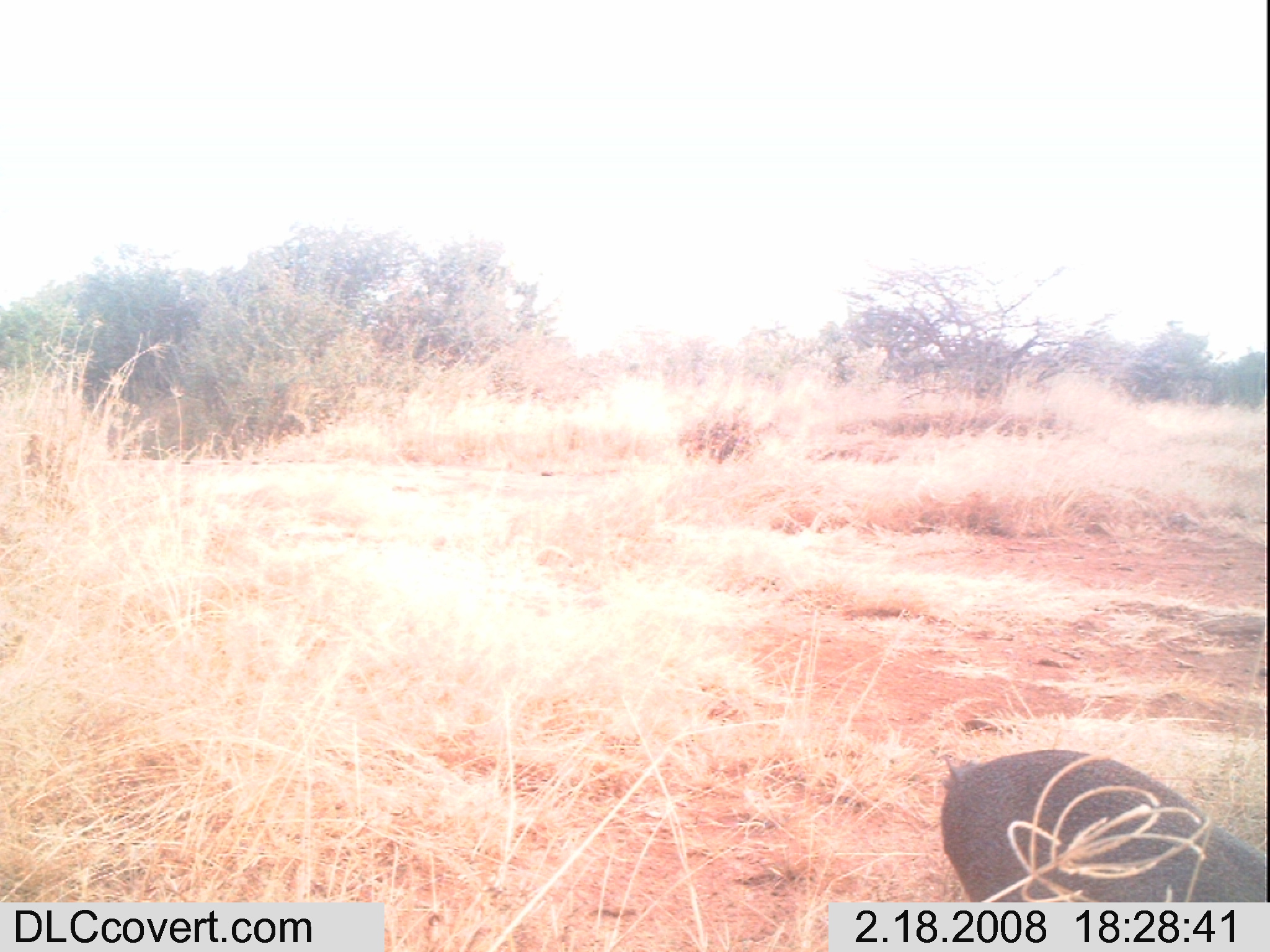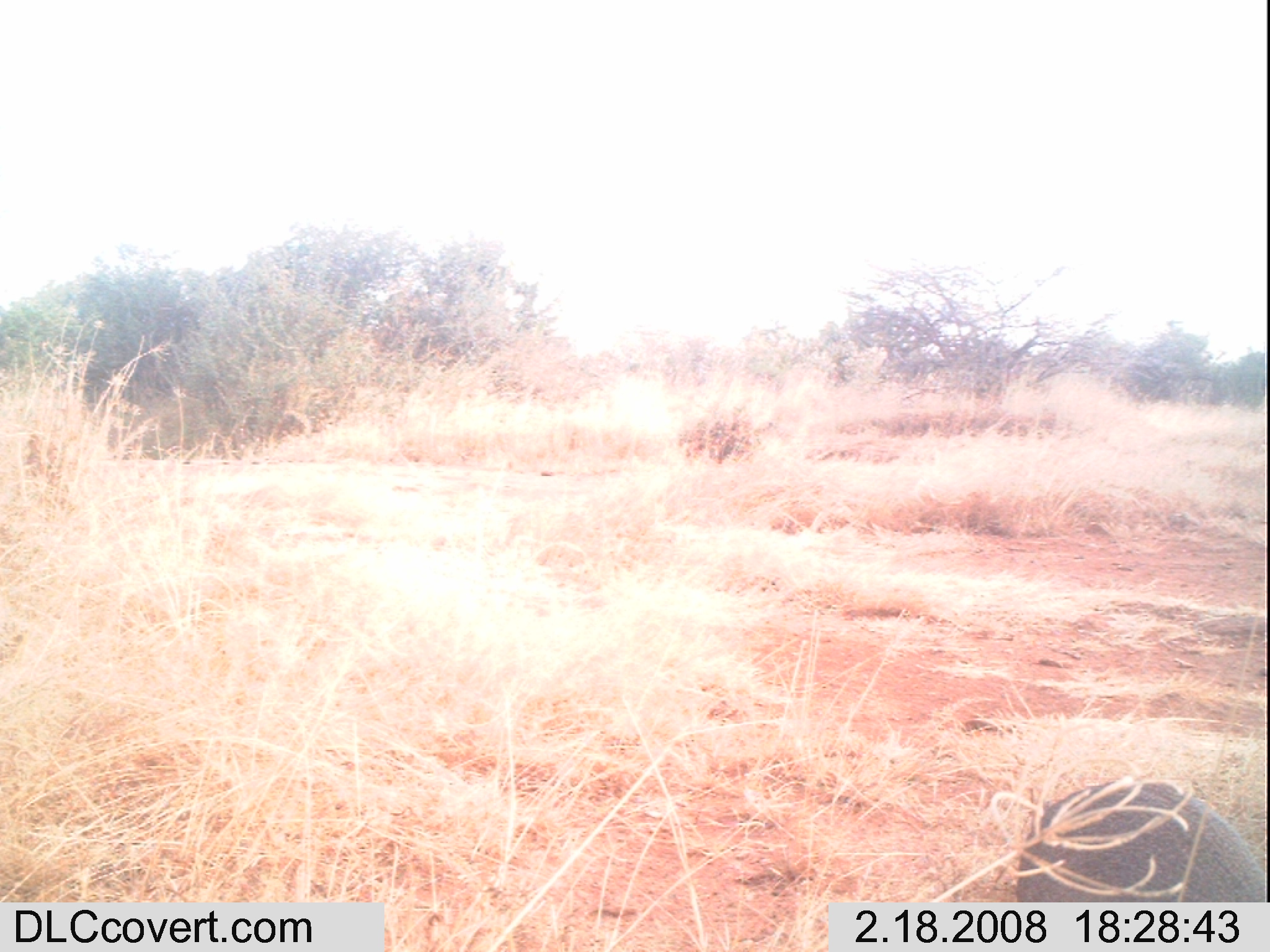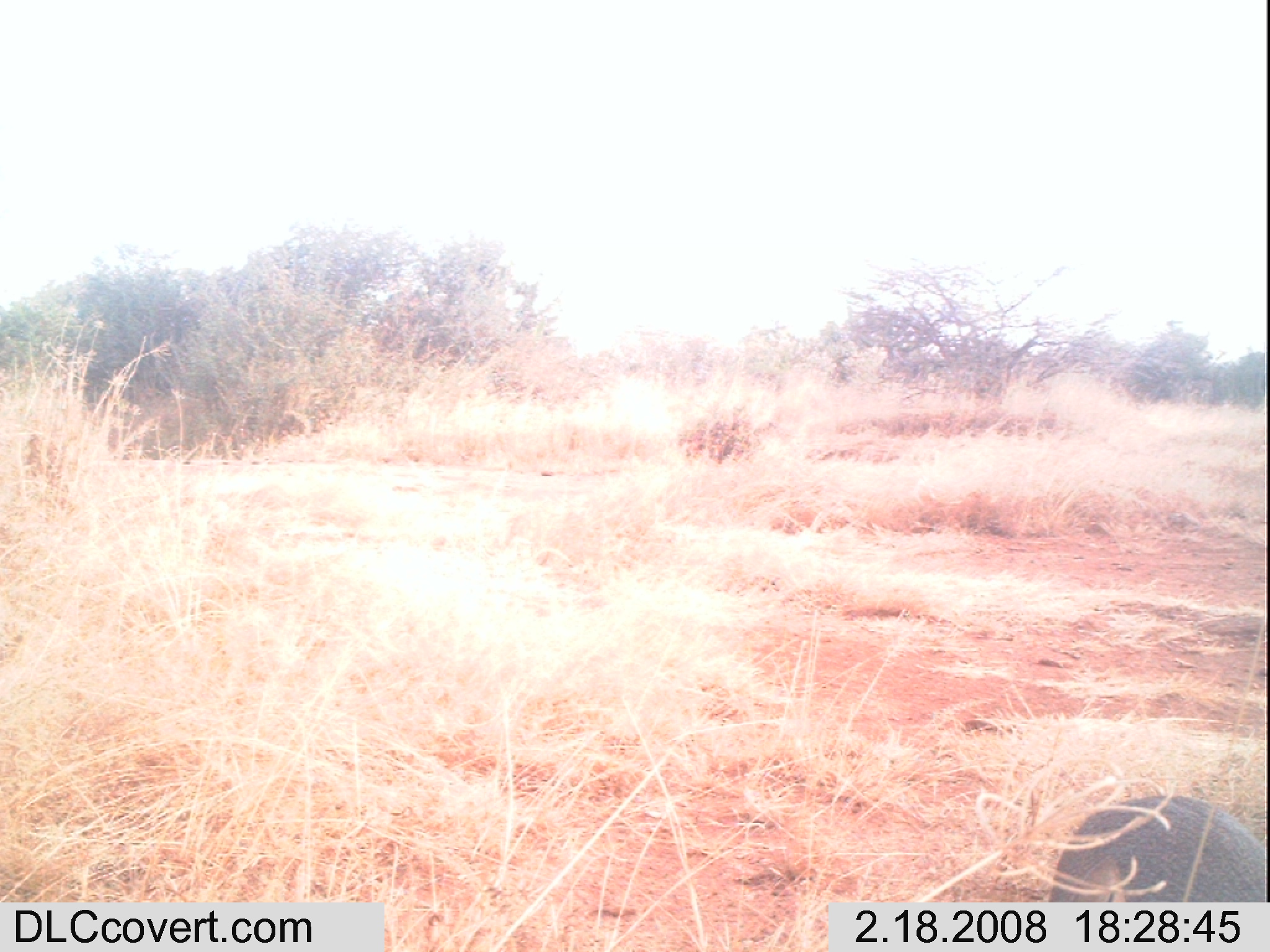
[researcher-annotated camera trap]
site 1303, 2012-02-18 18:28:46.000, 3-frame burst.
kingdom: Animalia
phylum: Chordata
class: Mammalia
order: Artiodactyla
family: Bovidae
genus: Madoqua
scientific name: Madoqua guentheri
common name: günther's dik-dik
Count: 1.